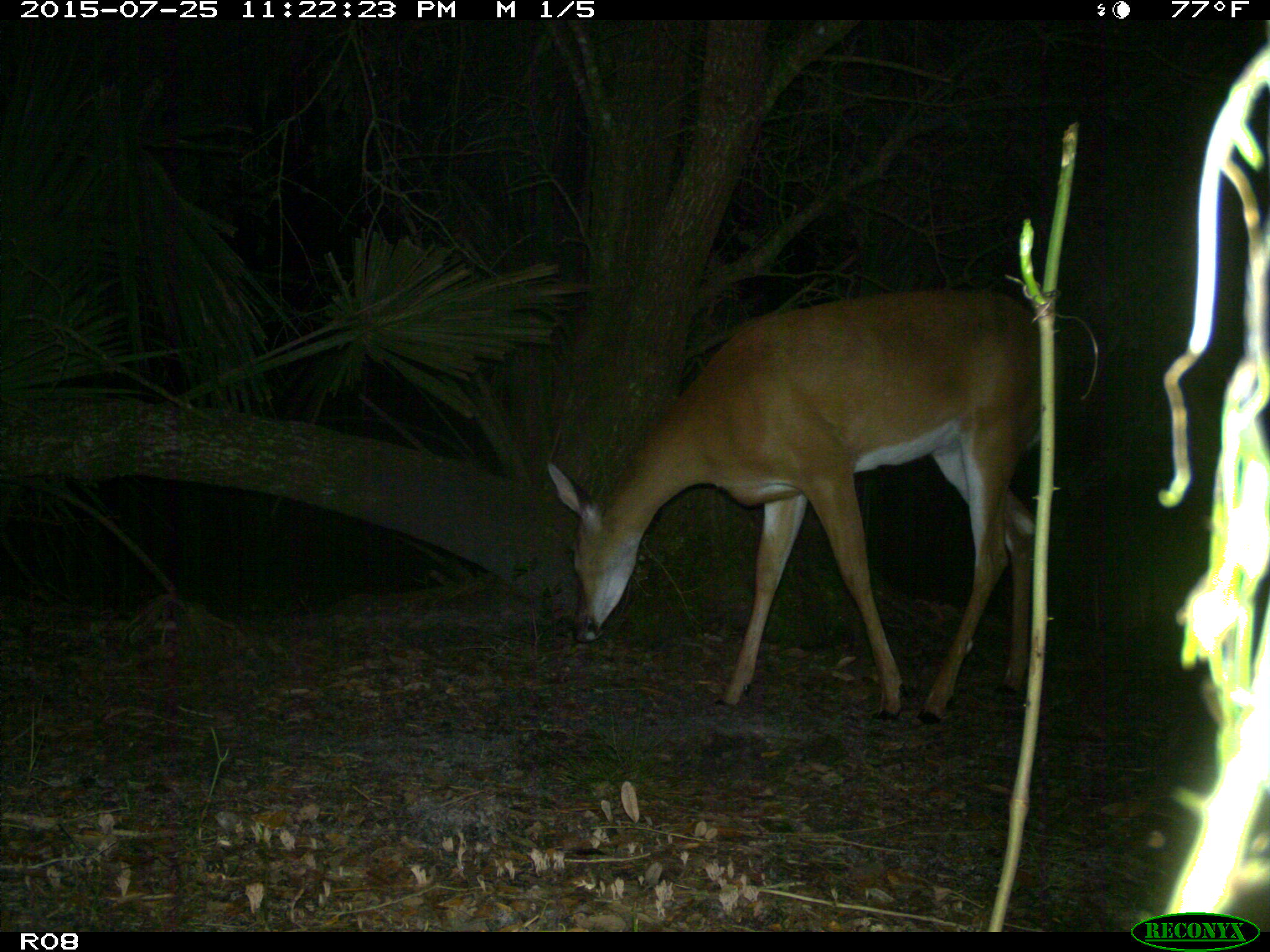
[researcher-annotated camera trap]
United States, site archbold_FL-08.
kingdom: Animalia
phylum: Chordata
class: Mammalia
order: Artiodactyla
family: Cervidae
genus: Odocoileus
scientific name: Odocoileus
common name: deer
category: unidentified deer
Unidentified deer (deer) (Odocoileus).